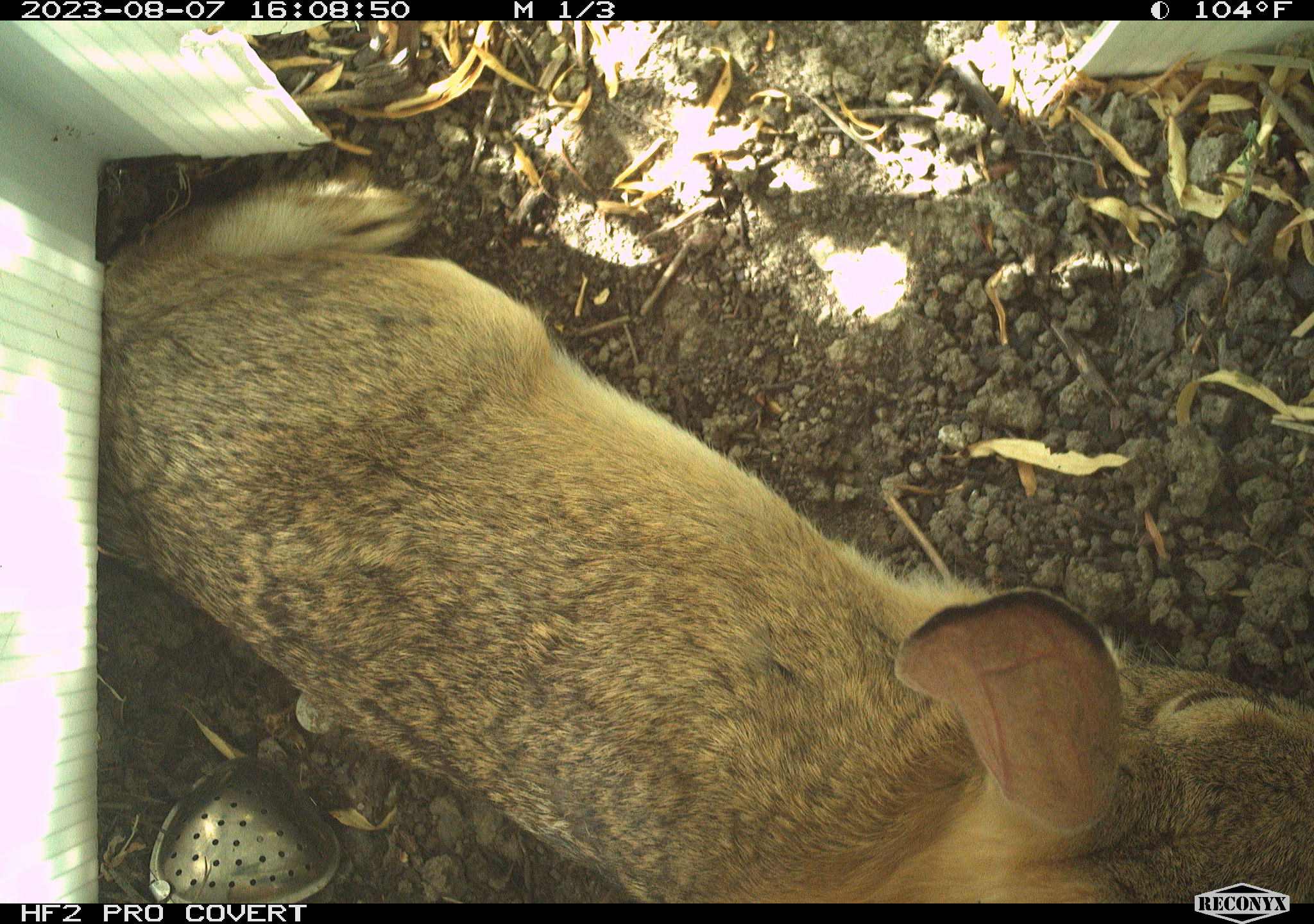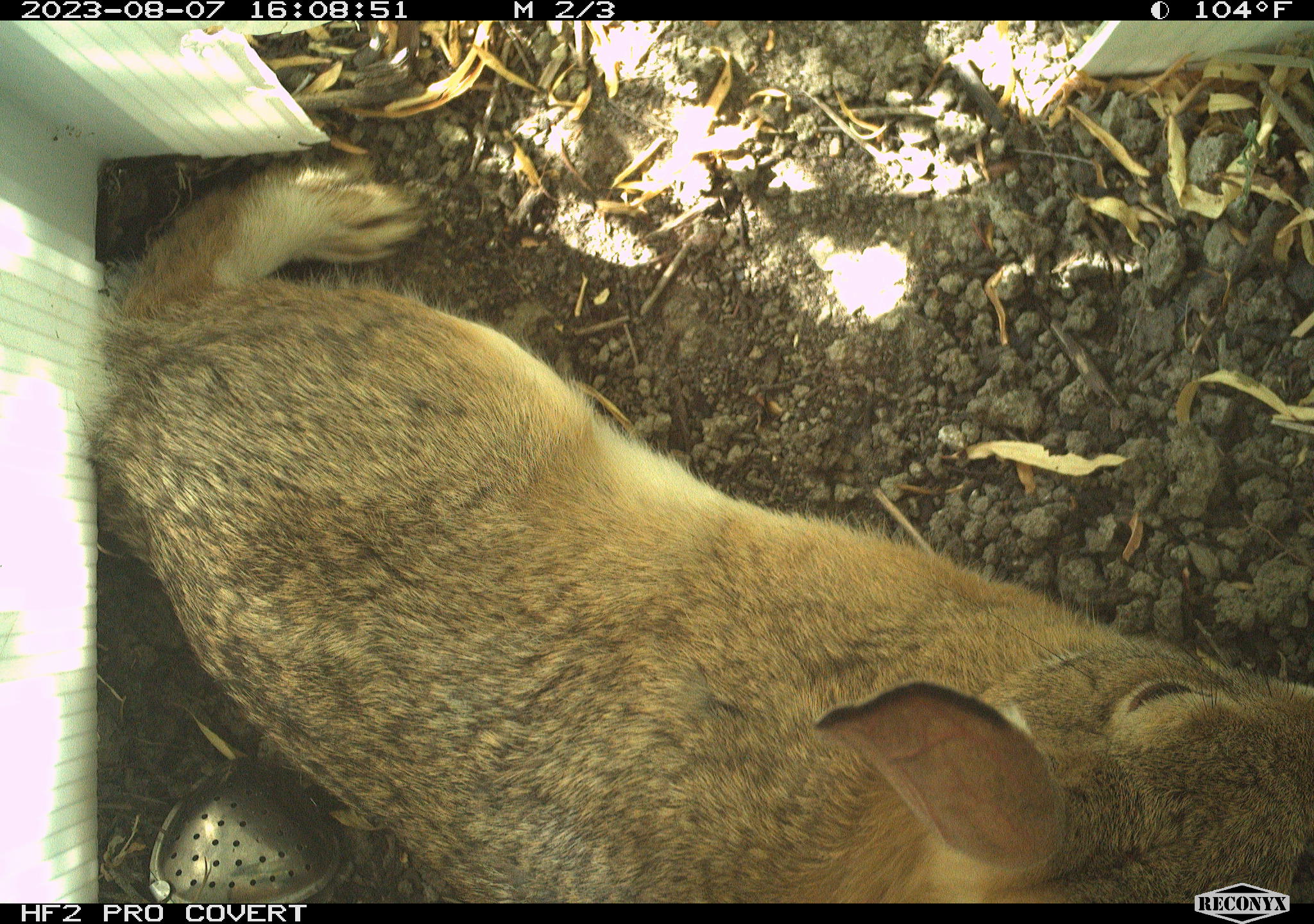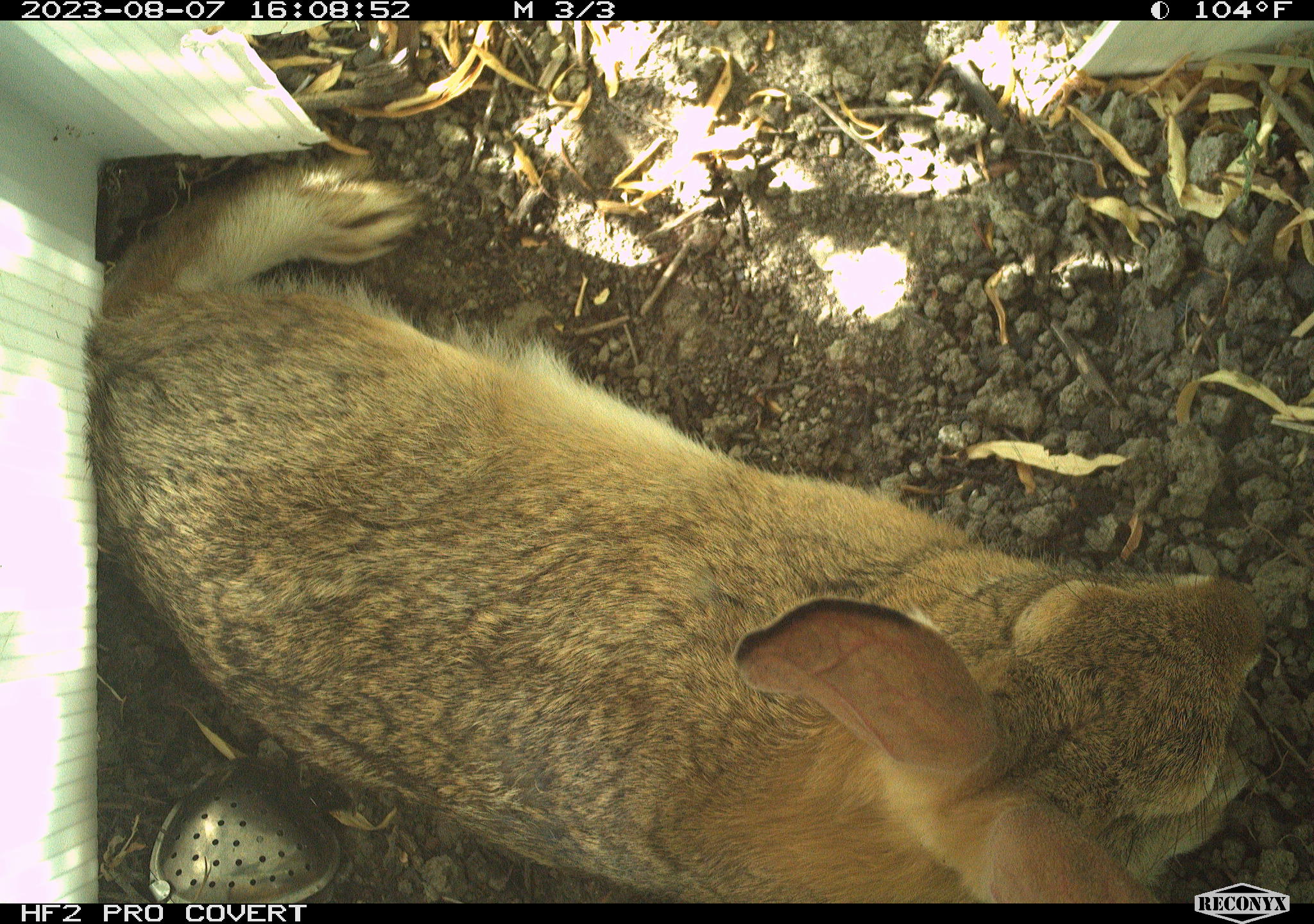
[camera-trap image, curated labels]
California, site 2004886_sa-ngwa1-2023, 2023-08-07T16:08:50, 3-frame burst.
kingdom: Animalia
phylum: Chordata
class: Mammalia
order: Lagomorpha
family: Leporidae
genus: Sylvilagus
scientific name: Sylvilagus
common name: cottontail rabbits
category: sylvilagus species